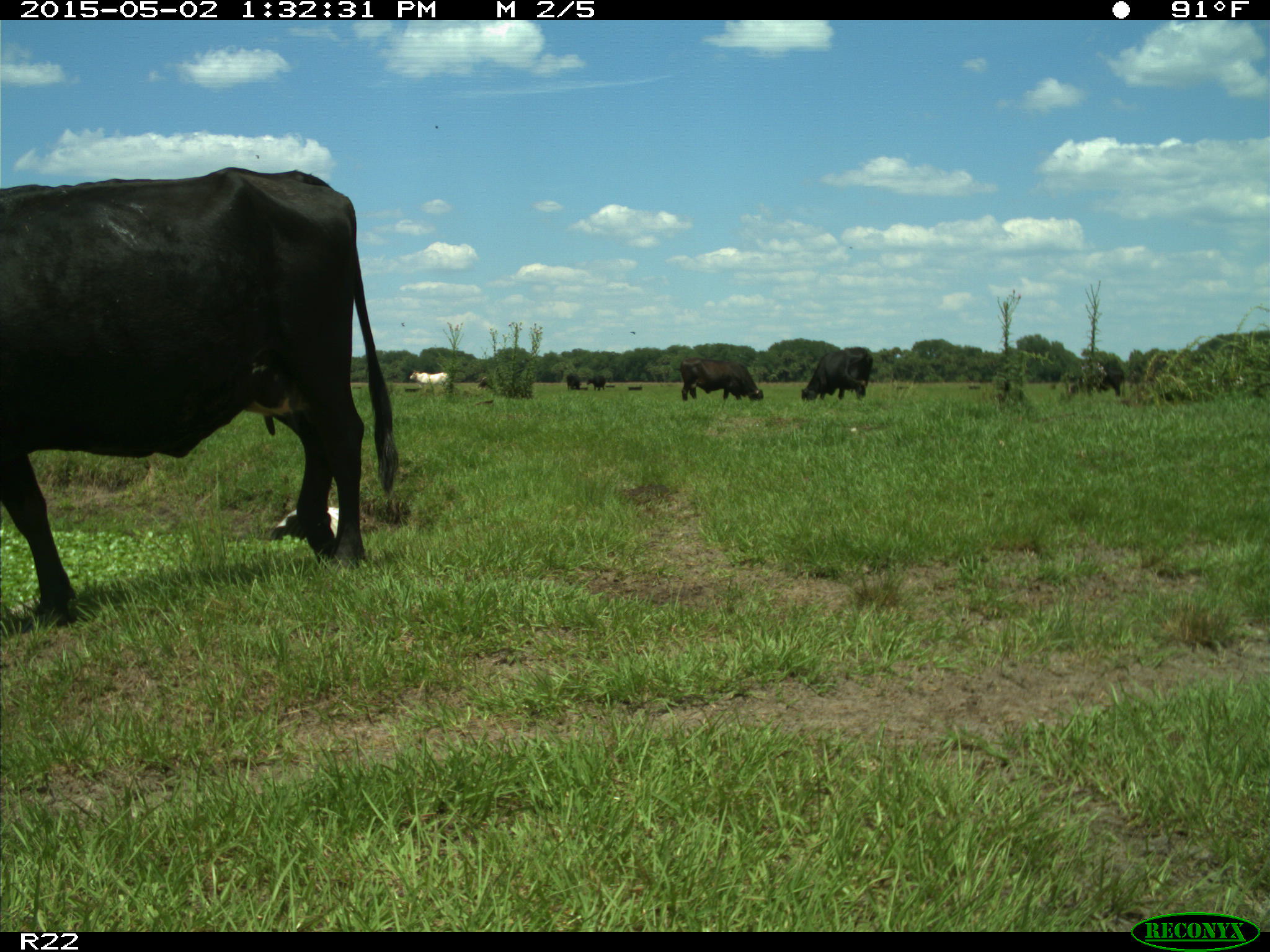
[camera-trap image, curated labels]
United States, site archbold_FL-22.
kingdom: Animalia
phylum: Chordata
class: Mammalia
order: Artiodactyla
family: Bovidae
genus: Bos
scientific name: Bos taurus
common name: domestic cow